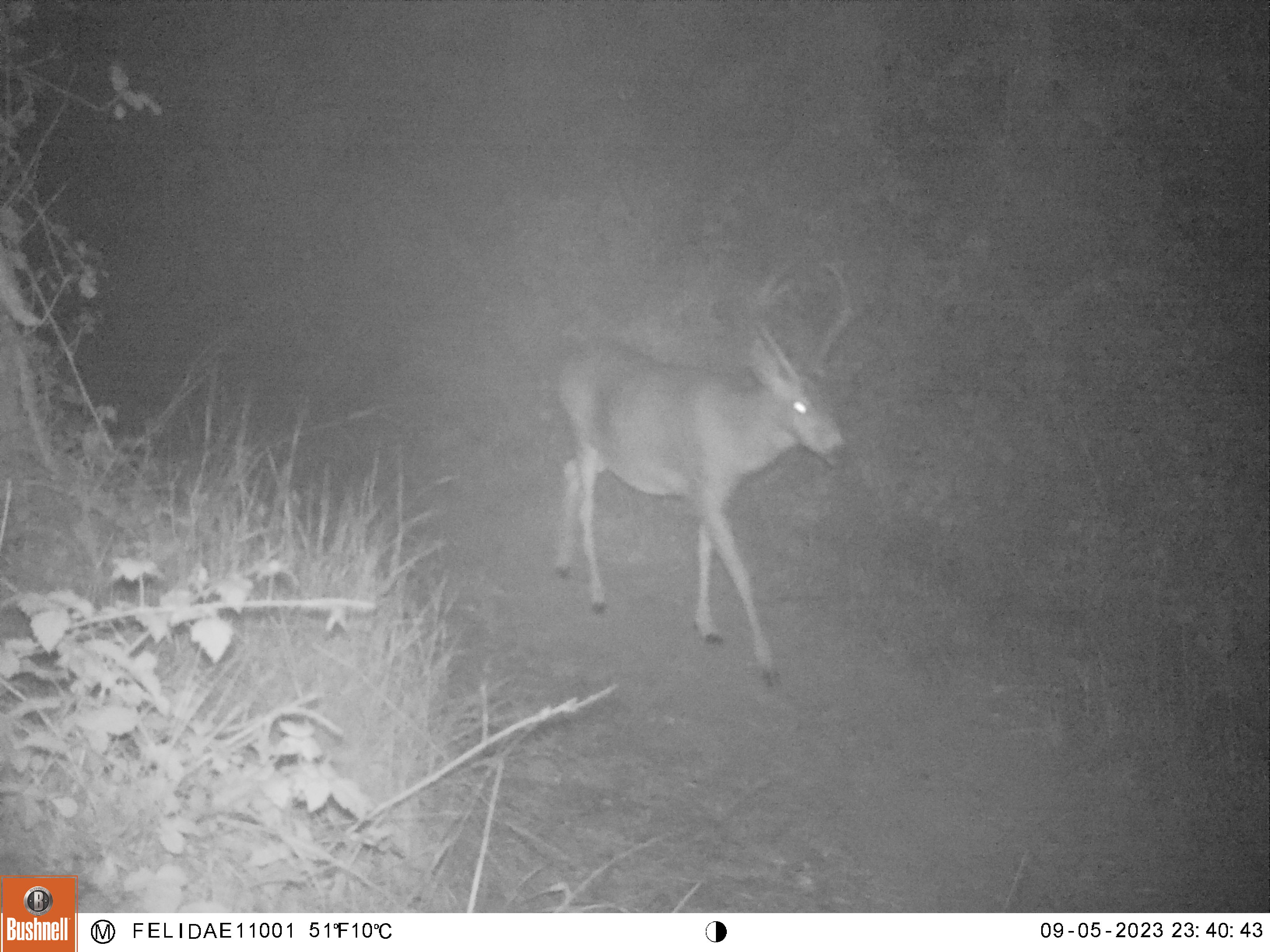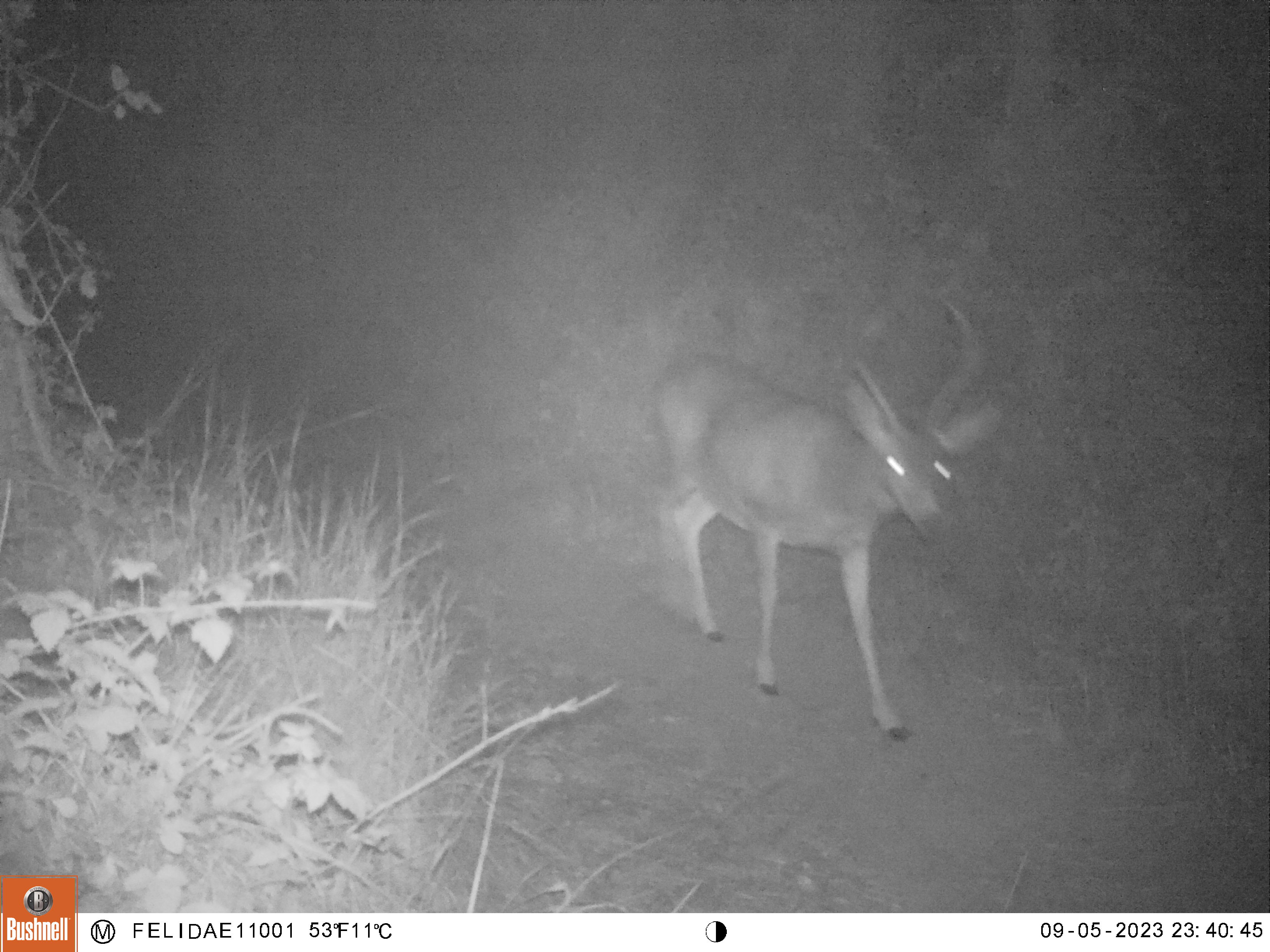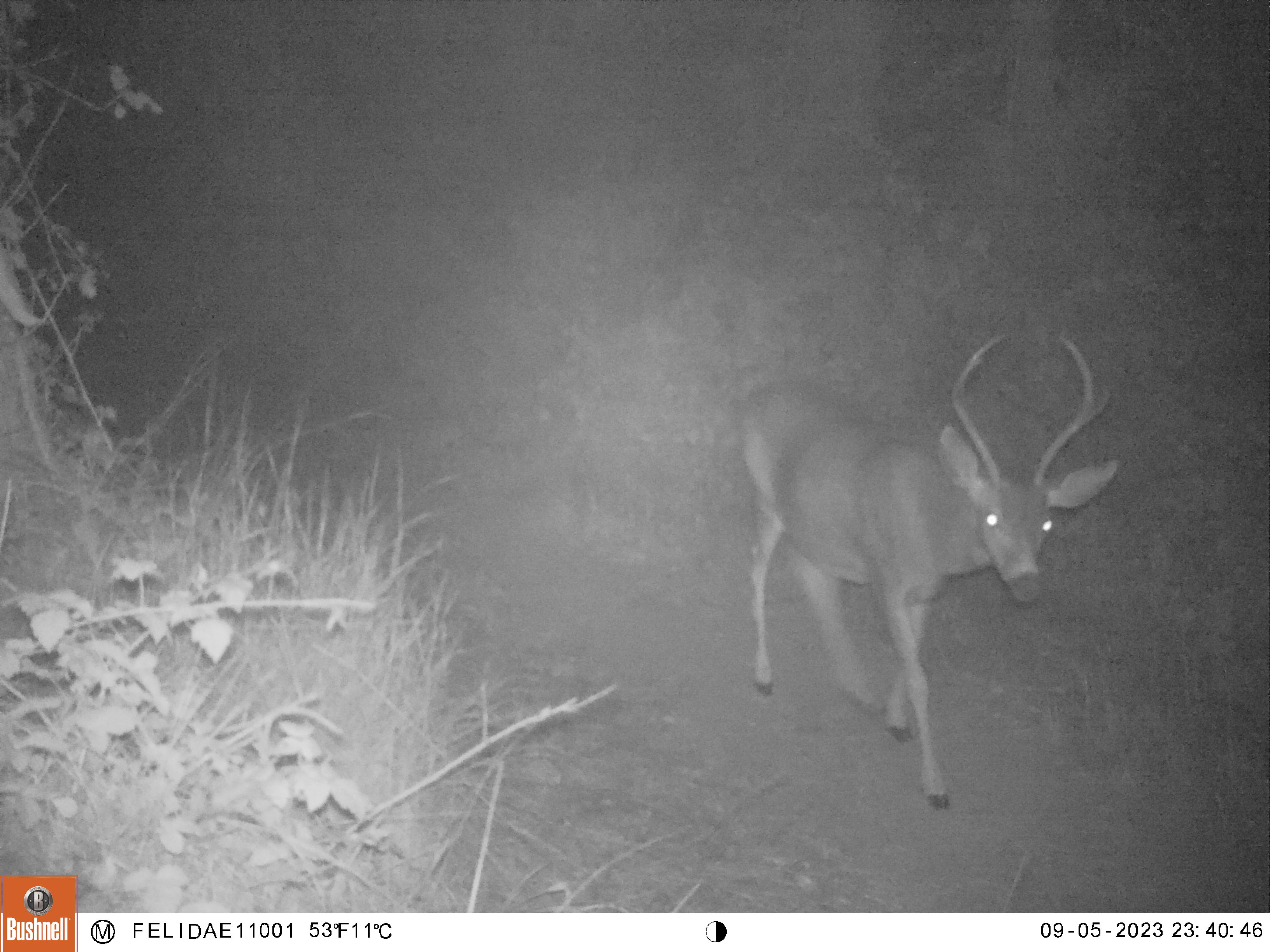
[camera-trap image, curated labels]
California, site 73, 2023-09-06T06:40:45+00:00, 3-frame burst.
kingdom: Animalia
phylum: Chordata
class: Mammalia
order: Artiodactyla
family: Cervidae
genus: Odocoileus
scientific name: Odocoileus hemionus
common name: mule deer